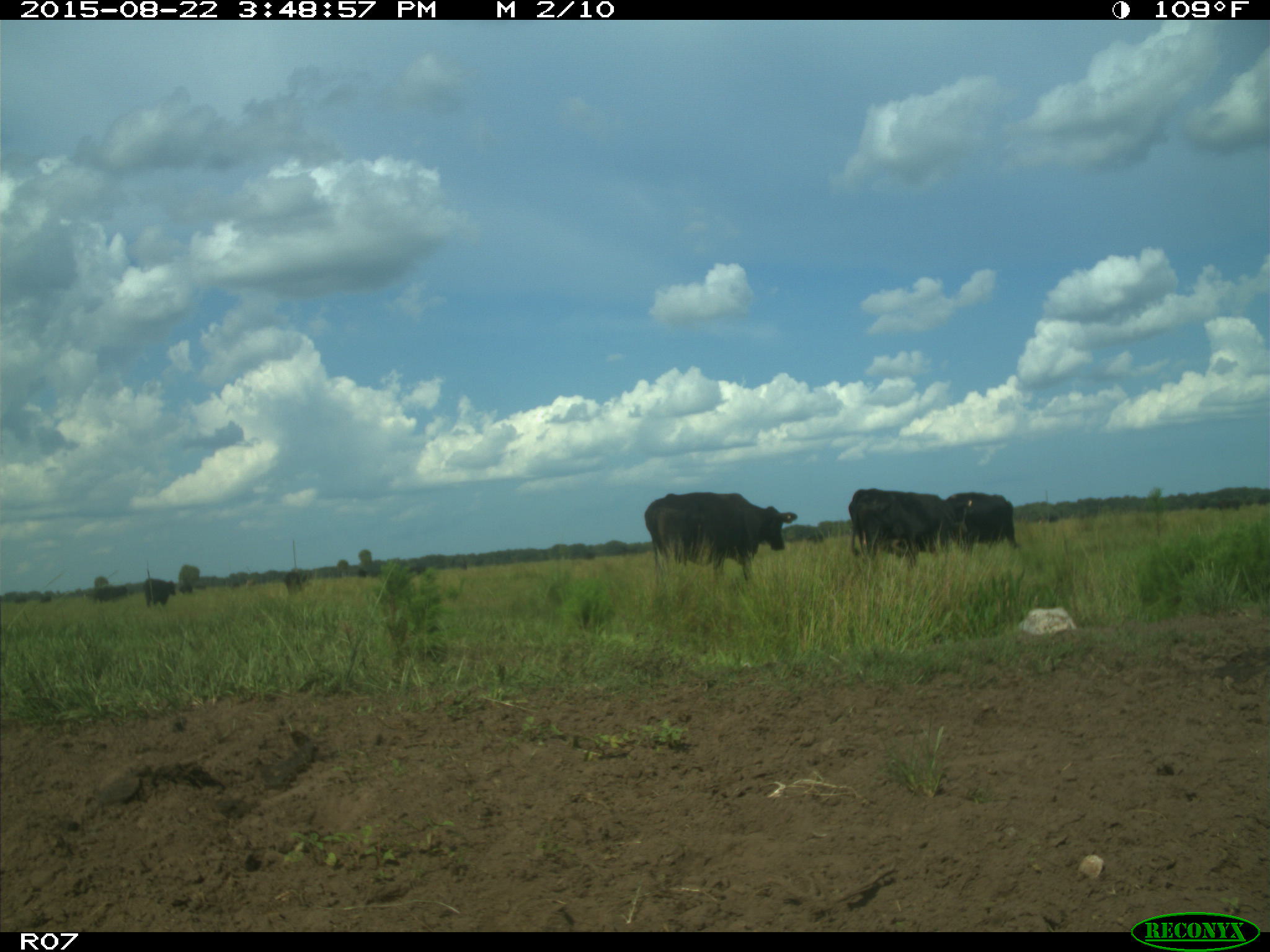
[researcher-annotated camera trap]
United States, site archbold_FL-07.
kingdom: Animalia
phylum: Chordata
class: Mammalia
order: Artiodactyla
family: Bovidae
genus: Bos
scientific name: Bos taurus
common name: domestic cow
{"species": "Bos taurus (domestic cow)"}